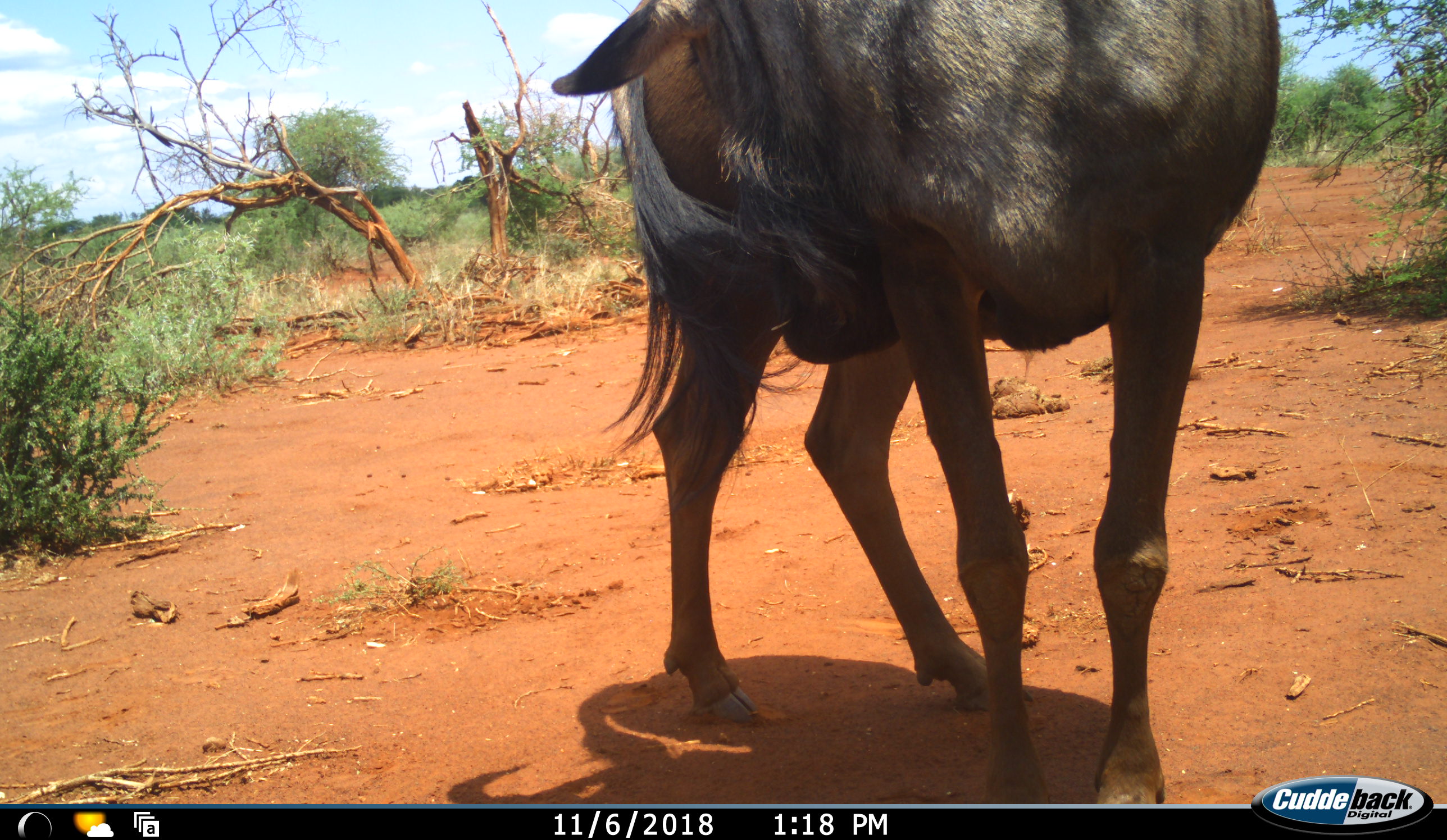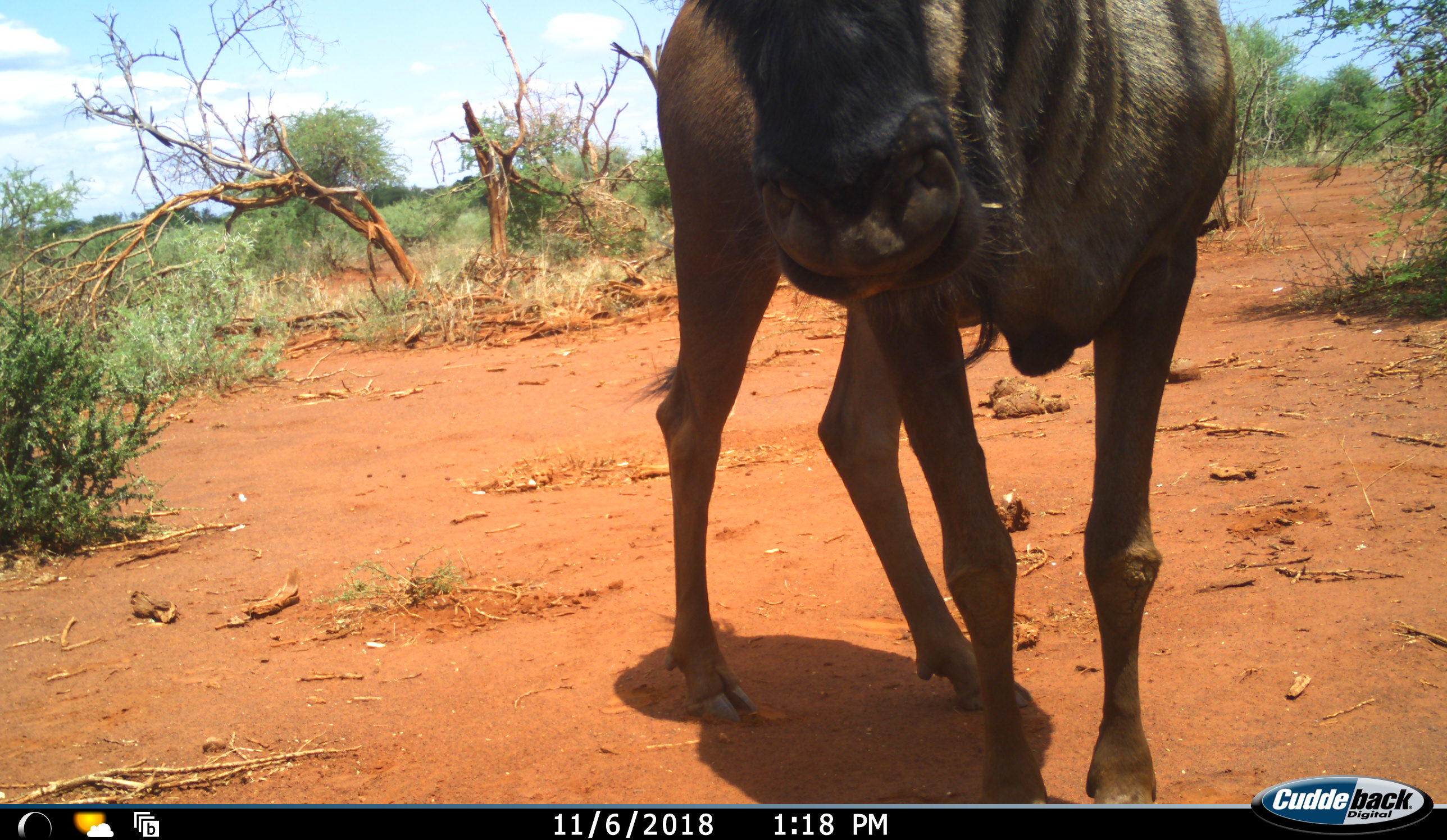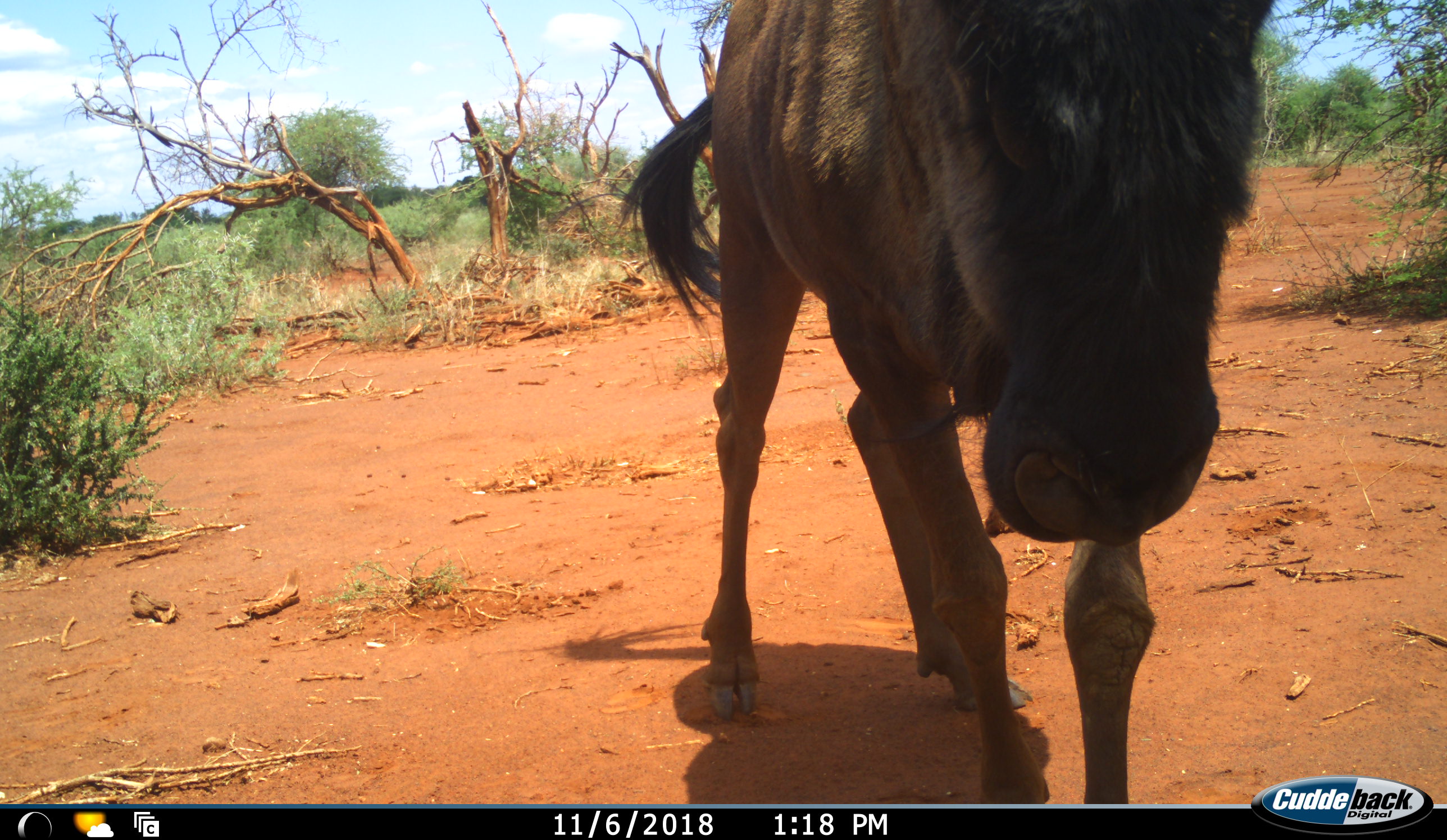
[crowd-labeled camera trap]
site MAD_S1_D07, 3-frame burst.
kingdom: Animalia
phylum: Chordata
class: Mammalia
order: Artiodactyla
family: Bovidae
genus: Connochaetes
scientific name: Connochaetes taurinus taurinus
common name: blue wildebeest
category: wildebeestblue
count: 1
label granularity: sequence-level